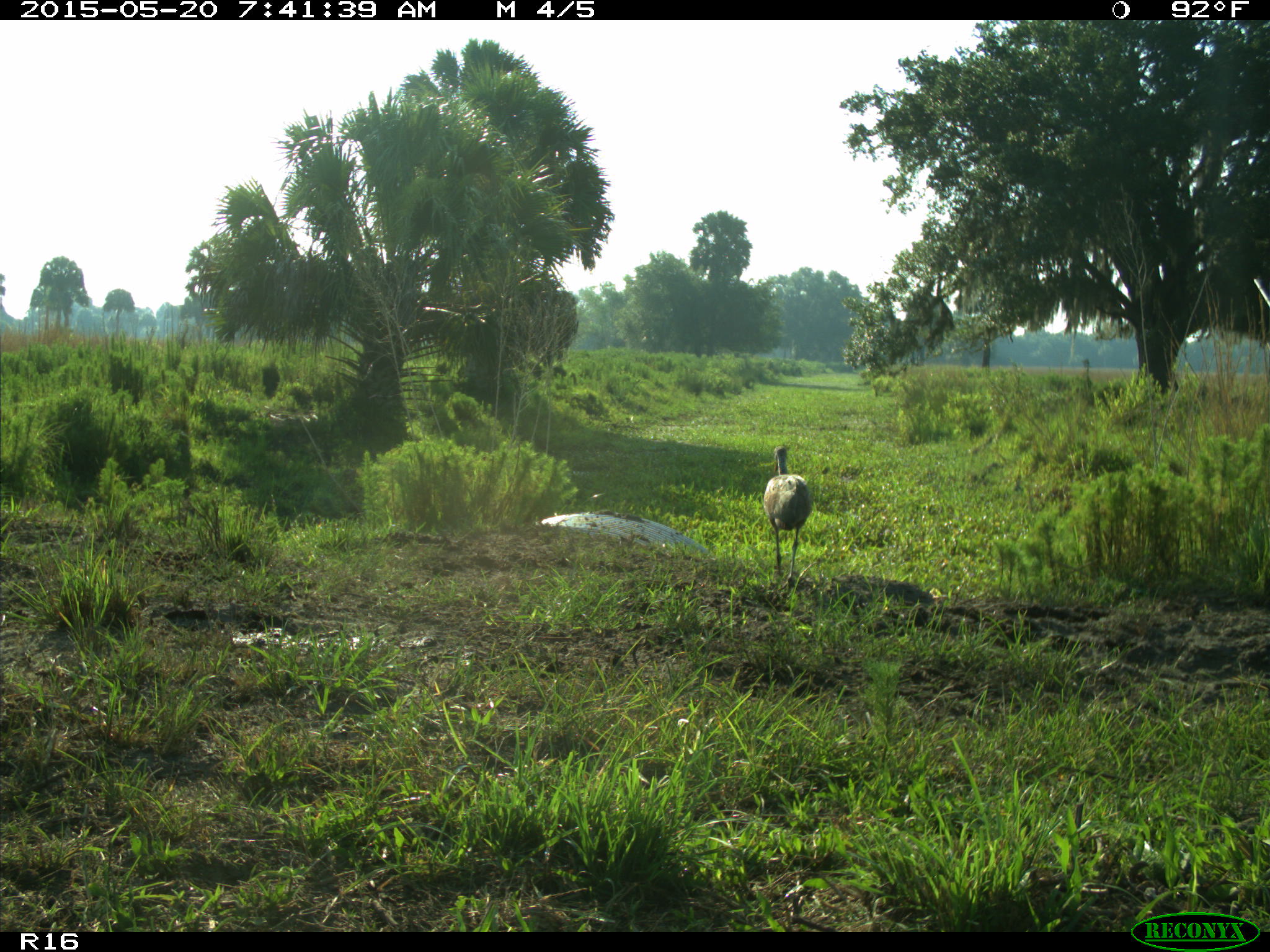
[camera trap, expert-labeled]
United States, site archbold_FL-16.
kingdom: Animalia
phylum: Chordata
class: Aves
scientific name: Aves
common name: birds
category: unidentified bird